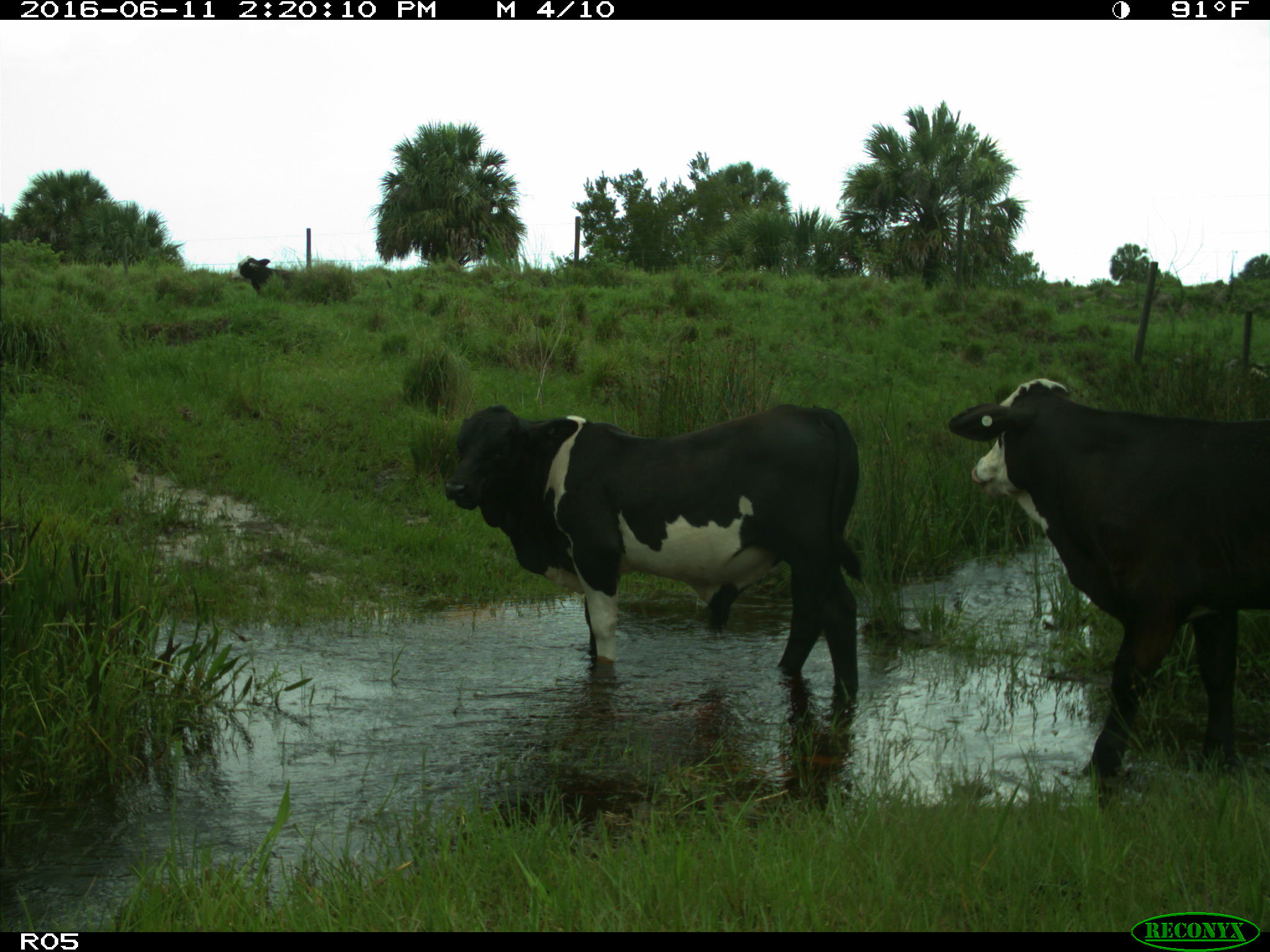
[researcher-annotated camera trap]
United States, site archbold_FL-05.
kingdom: Animalia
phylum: Chordata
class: Mammalia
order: Artiodactyla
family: Bovidae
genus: Bos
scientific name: Bos taurus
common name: domestic cow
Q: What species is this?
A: Bos taurus (domestic cow).